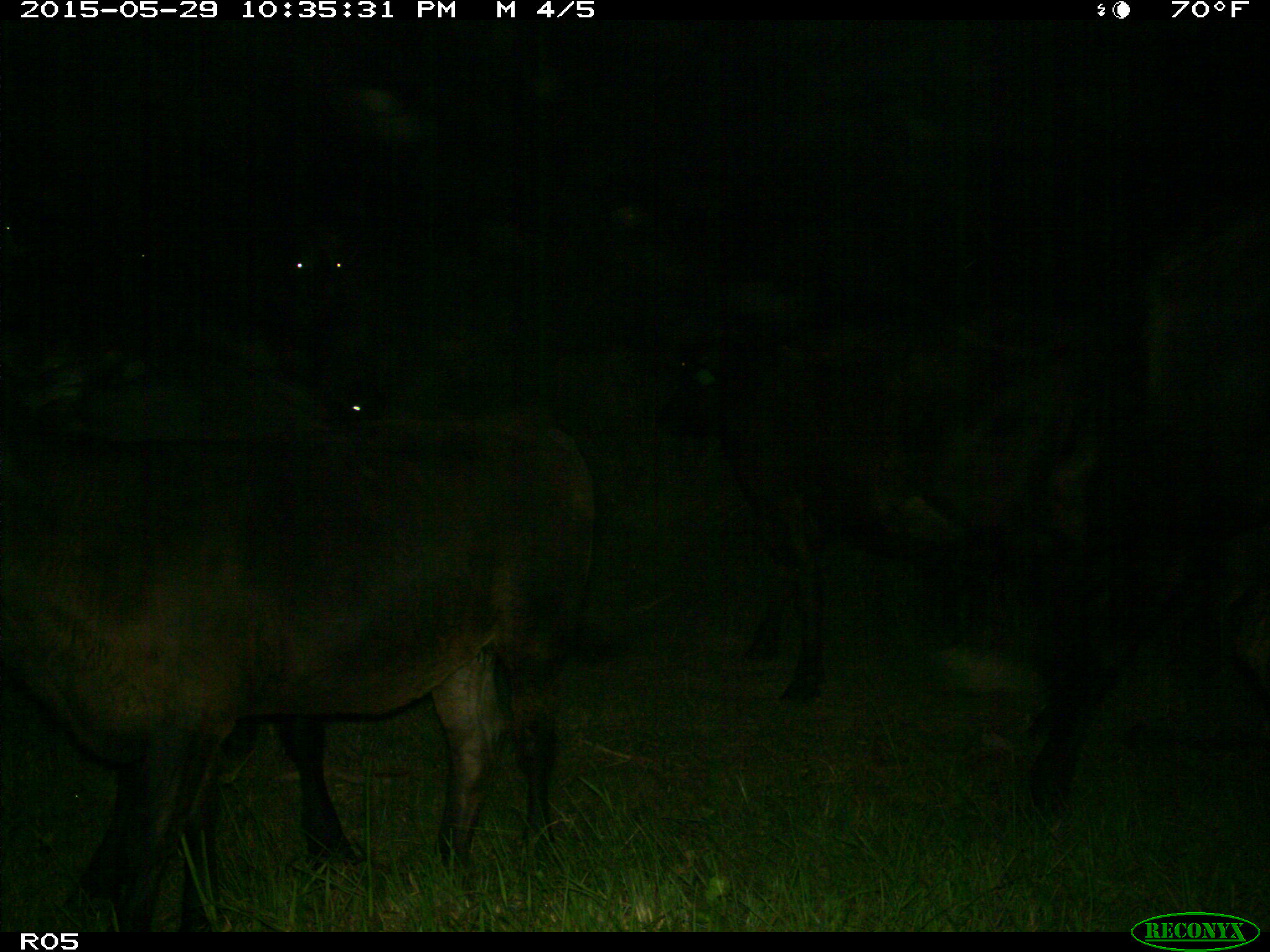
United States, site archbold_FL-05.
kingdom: Animalia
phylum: Chordata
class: Mammalia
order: Artiodactyla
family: Bovidae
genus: Bos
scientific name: Bos taurus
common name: domestic cow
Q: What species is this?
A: Bos taurus (domestic cow).